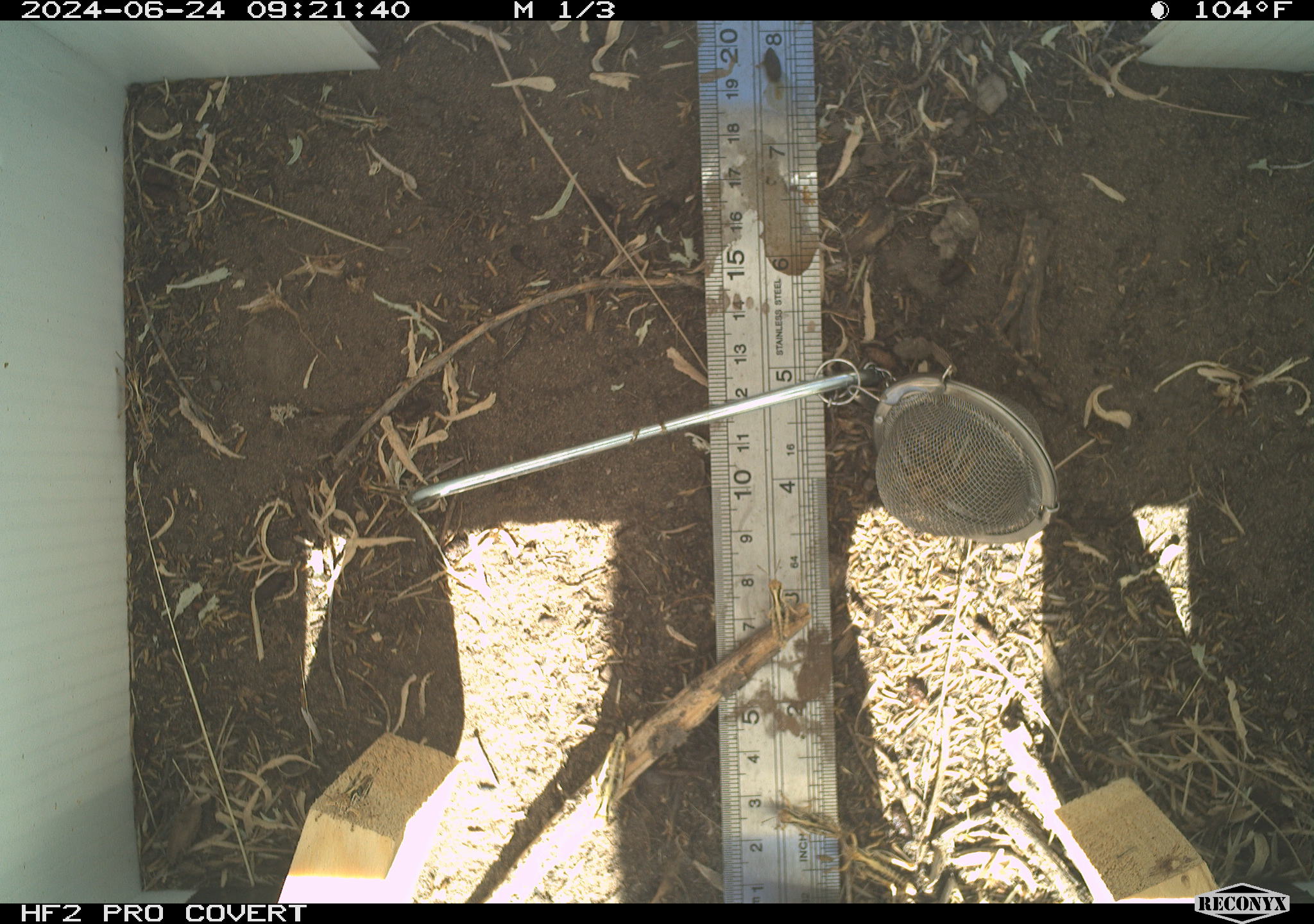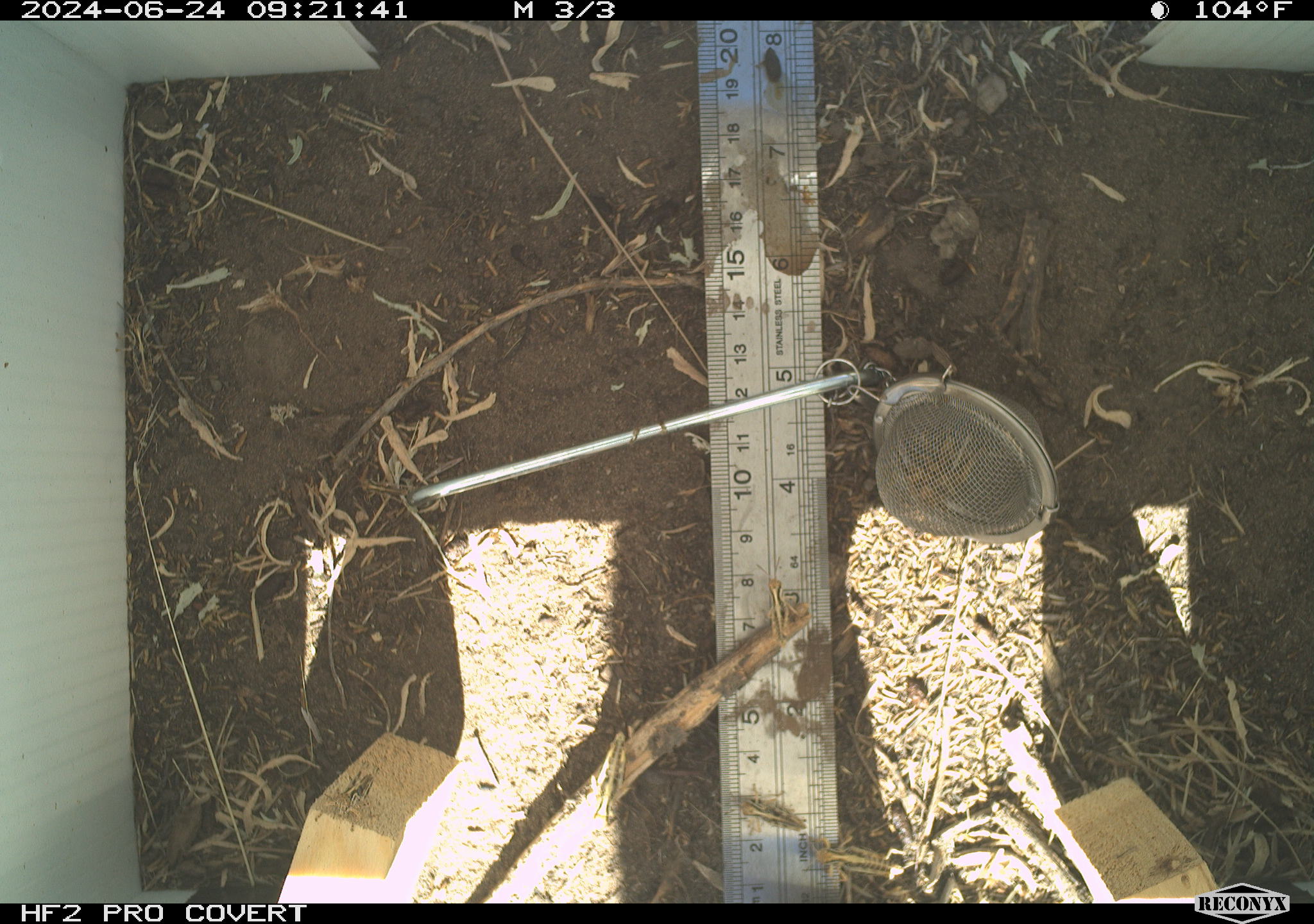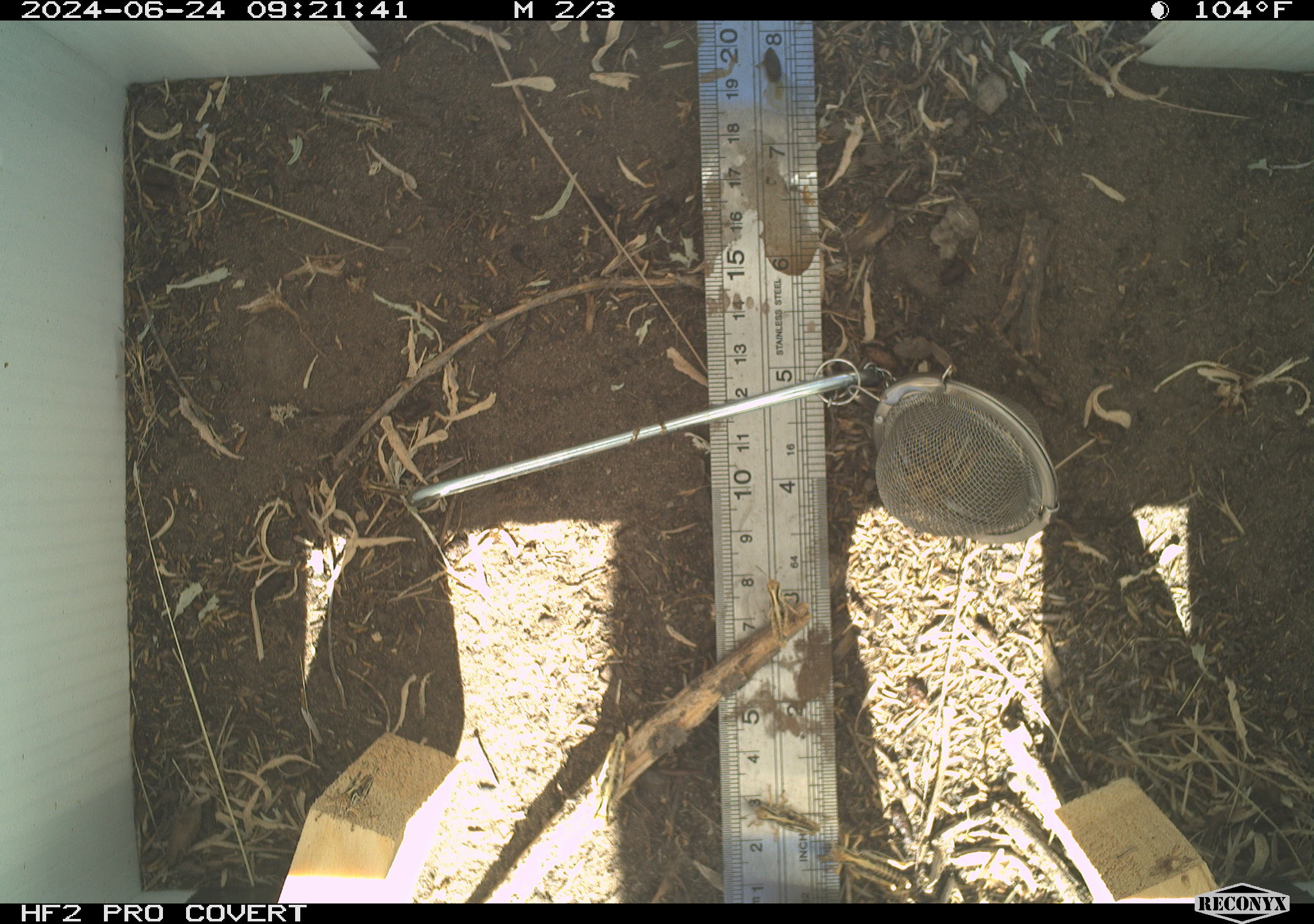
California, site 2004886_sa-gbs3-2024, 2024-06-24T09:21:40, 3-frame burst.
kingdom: Animalia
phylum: Arthropoda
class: Insecta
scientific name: Insecta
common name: insect